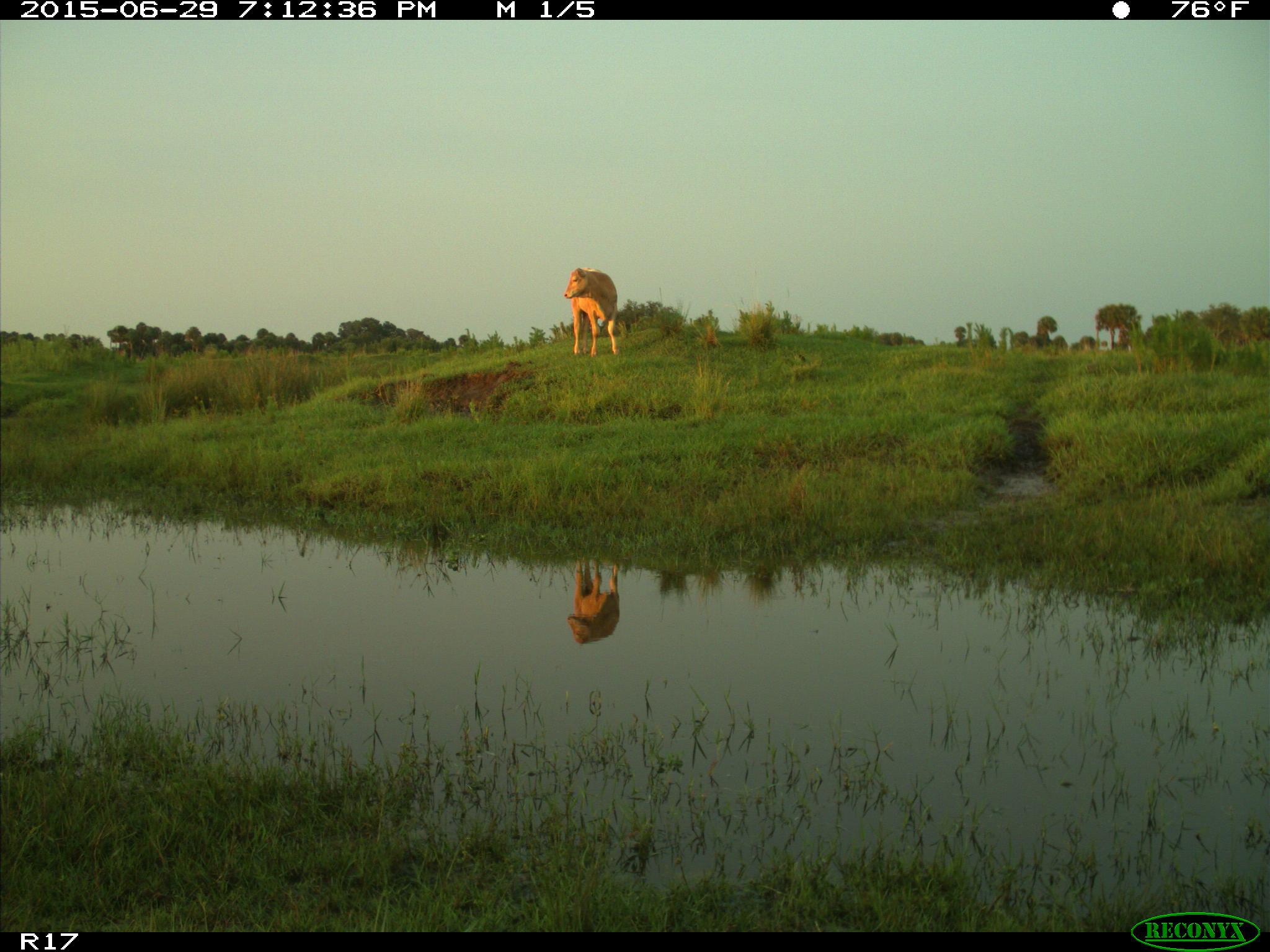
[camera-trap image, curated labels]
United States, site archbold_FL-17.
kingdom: Animalia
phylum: Chordata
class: Mammalia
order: Artiodactyla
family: Bovidae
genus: Bos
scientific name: Bos taurus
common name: domestic cow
Bos taurus (domestic cow).